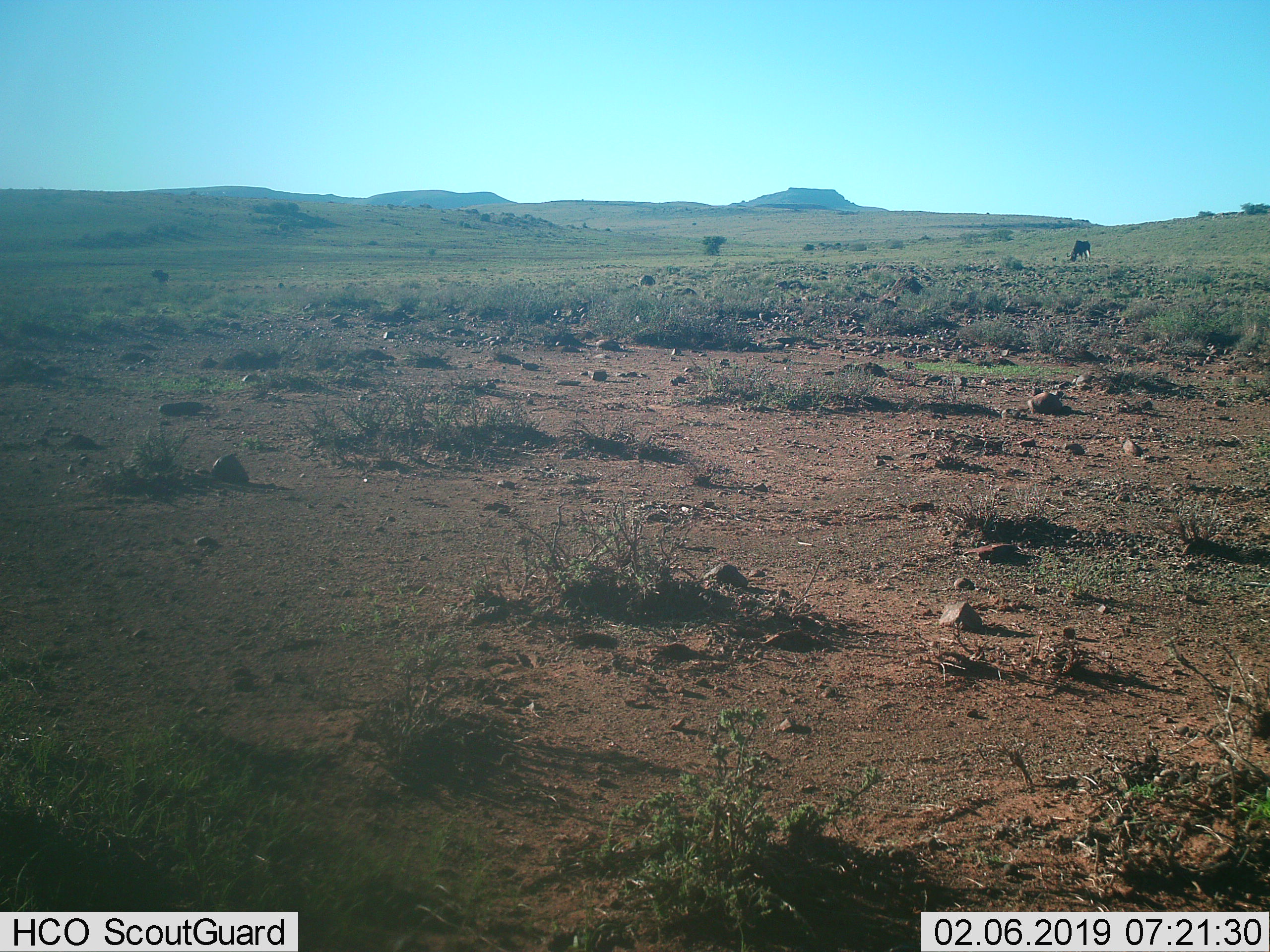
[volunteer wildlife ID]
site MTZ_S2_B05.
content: unidentified animal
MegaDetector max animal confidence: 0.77